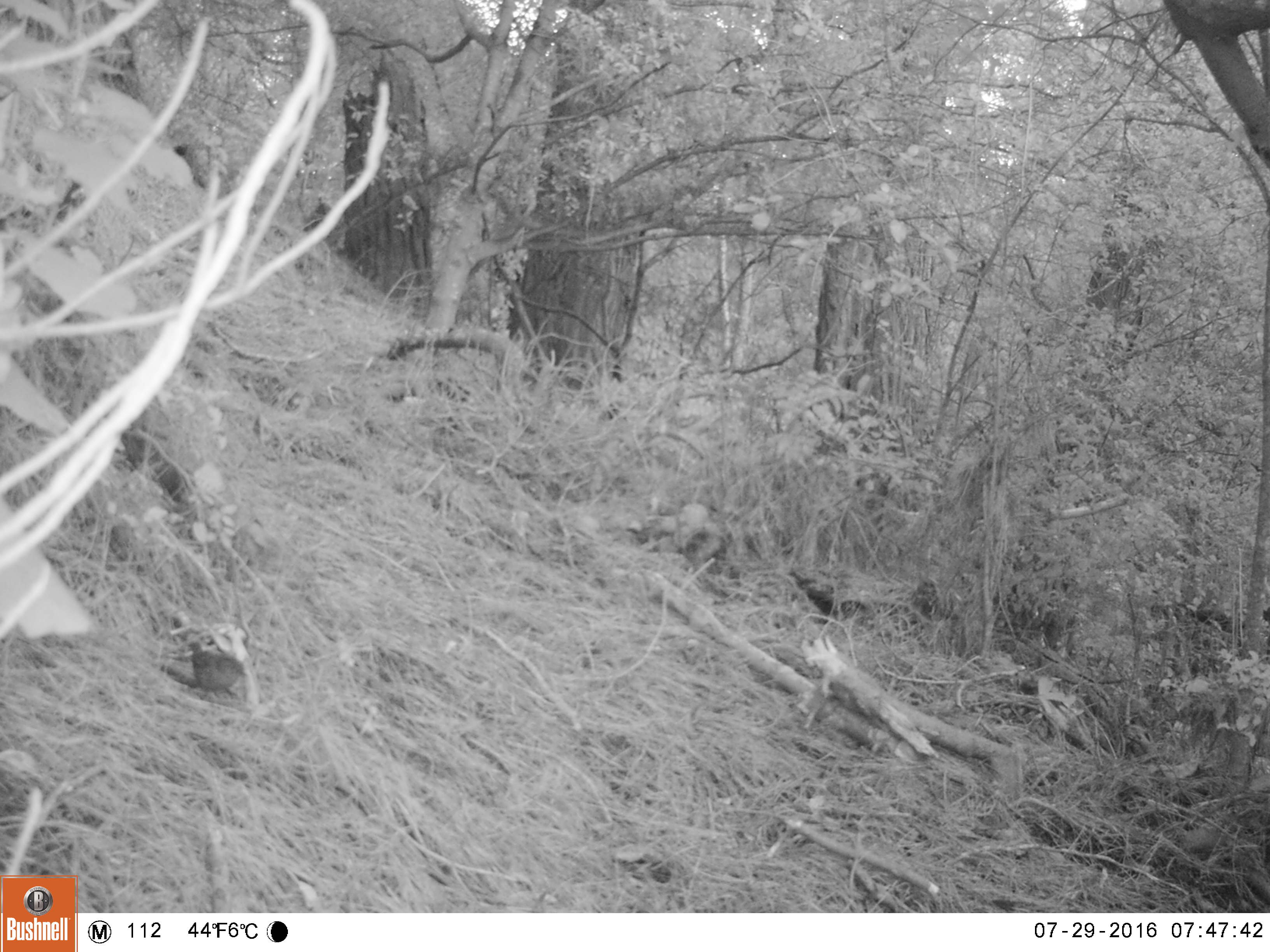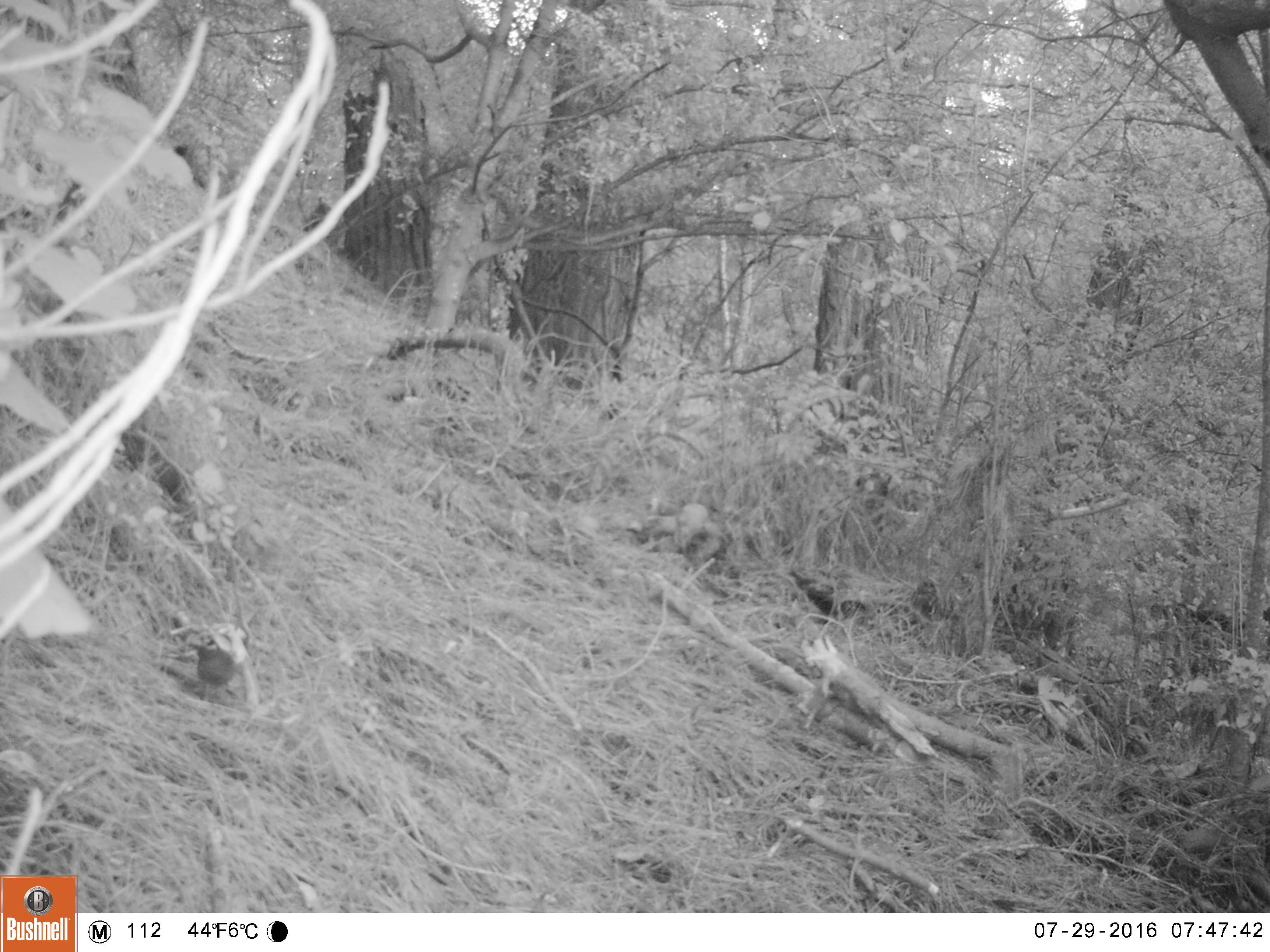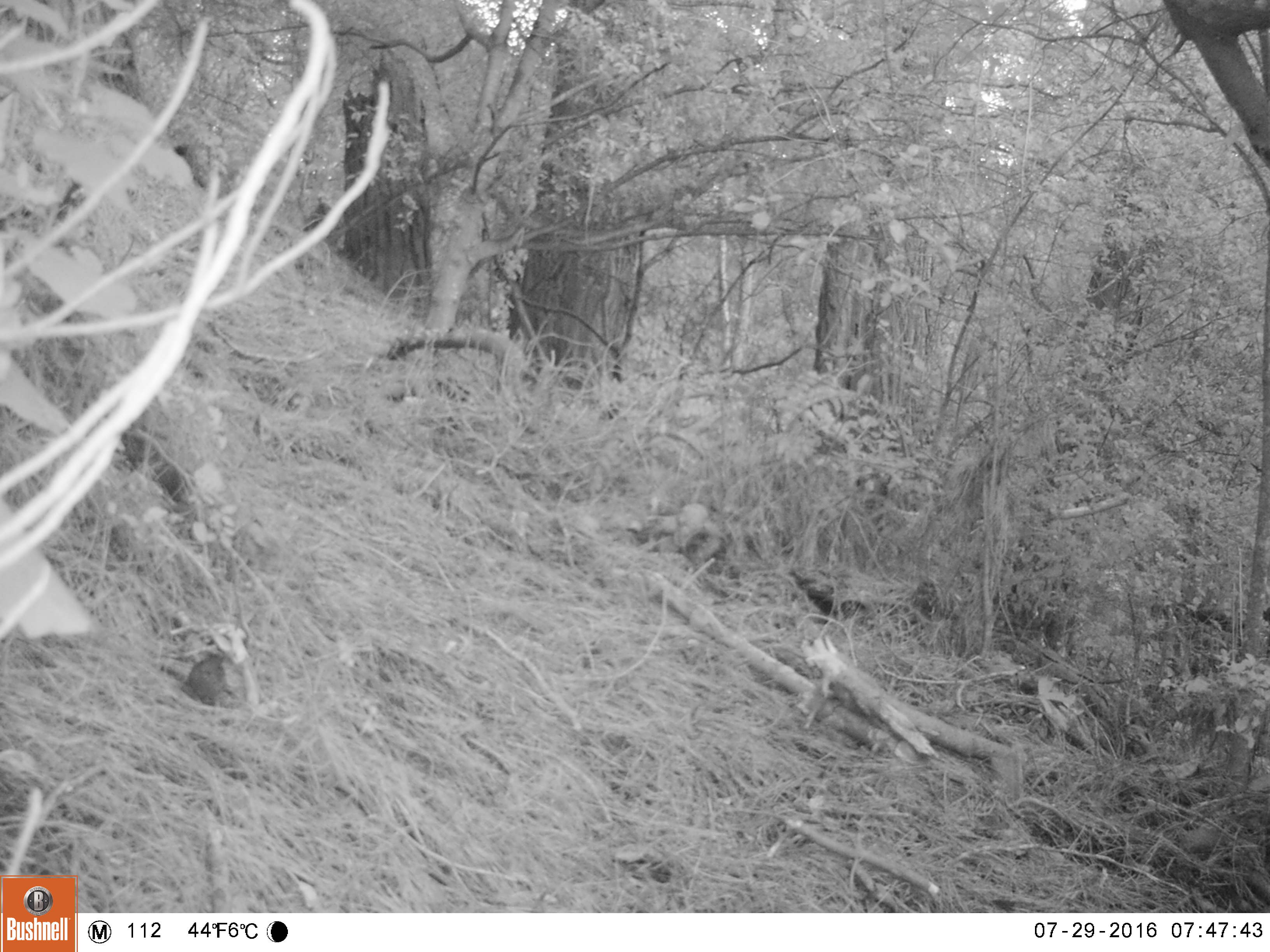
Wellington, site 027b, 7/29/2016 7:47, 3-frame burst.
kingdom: Animalia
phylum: Chordata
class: Aves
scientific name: Aves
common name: bird